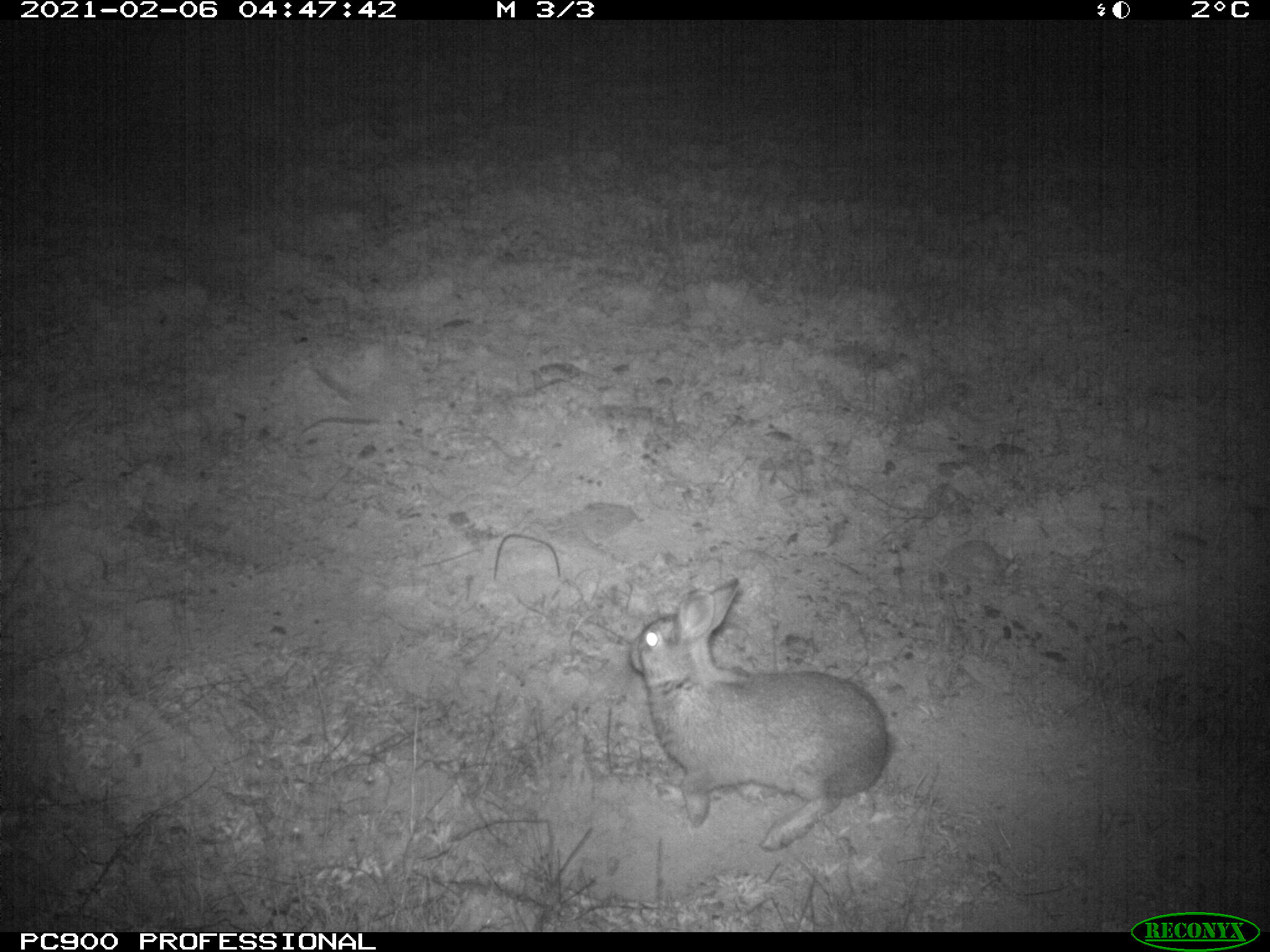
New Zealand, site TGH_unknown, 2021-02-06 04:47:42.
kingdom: Animalia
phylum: Chordata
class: Mammalia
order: Lagomorpha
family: Leporidae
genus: Oryctolagus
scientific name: Oryctolagus cuniculus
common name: european rabbit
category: rabbit